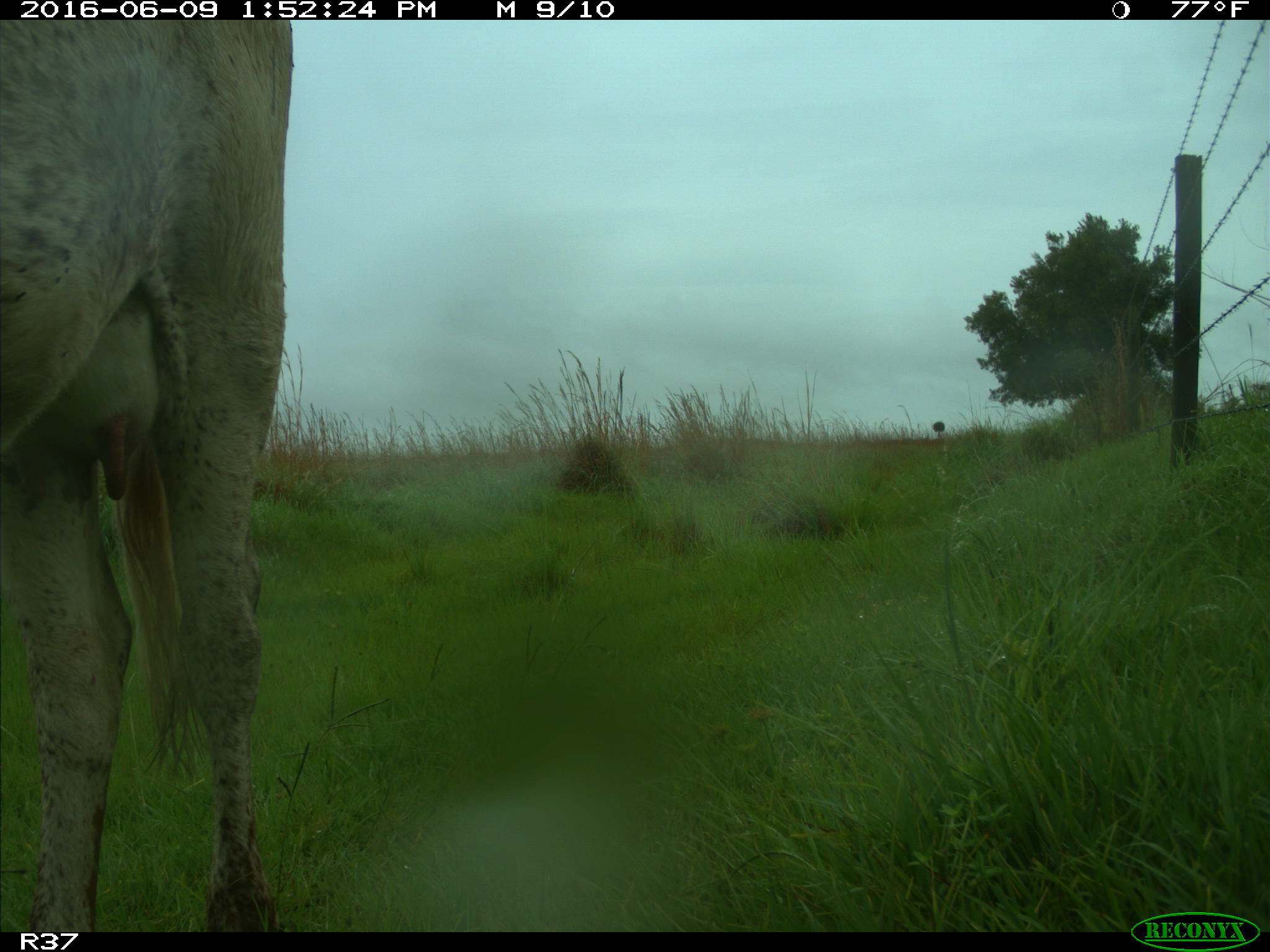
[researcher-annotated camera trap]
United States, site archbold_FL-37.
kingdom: Animalia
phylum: Chordata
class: Mammalia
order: Artiodactyla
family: Bovidae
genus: Bos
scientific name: Bos taurus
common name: domestic cow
Bos taurus (domestic cow).